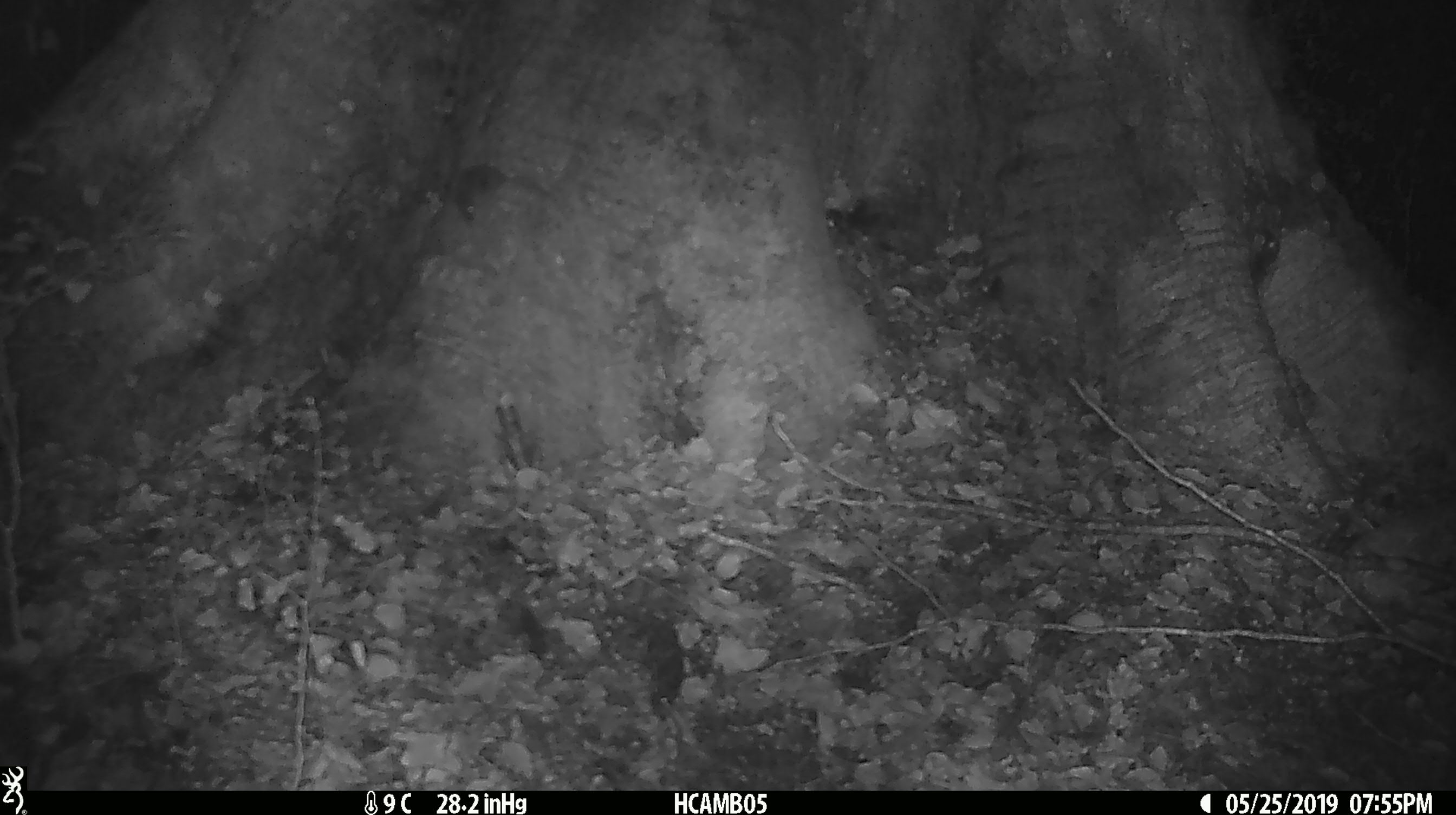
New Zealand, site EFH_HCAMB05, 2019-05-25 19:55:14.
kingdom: Animalia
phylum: Chordata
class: Mammalia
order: Rodentia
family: Muridae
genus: Mus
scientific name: Mus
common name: mouse